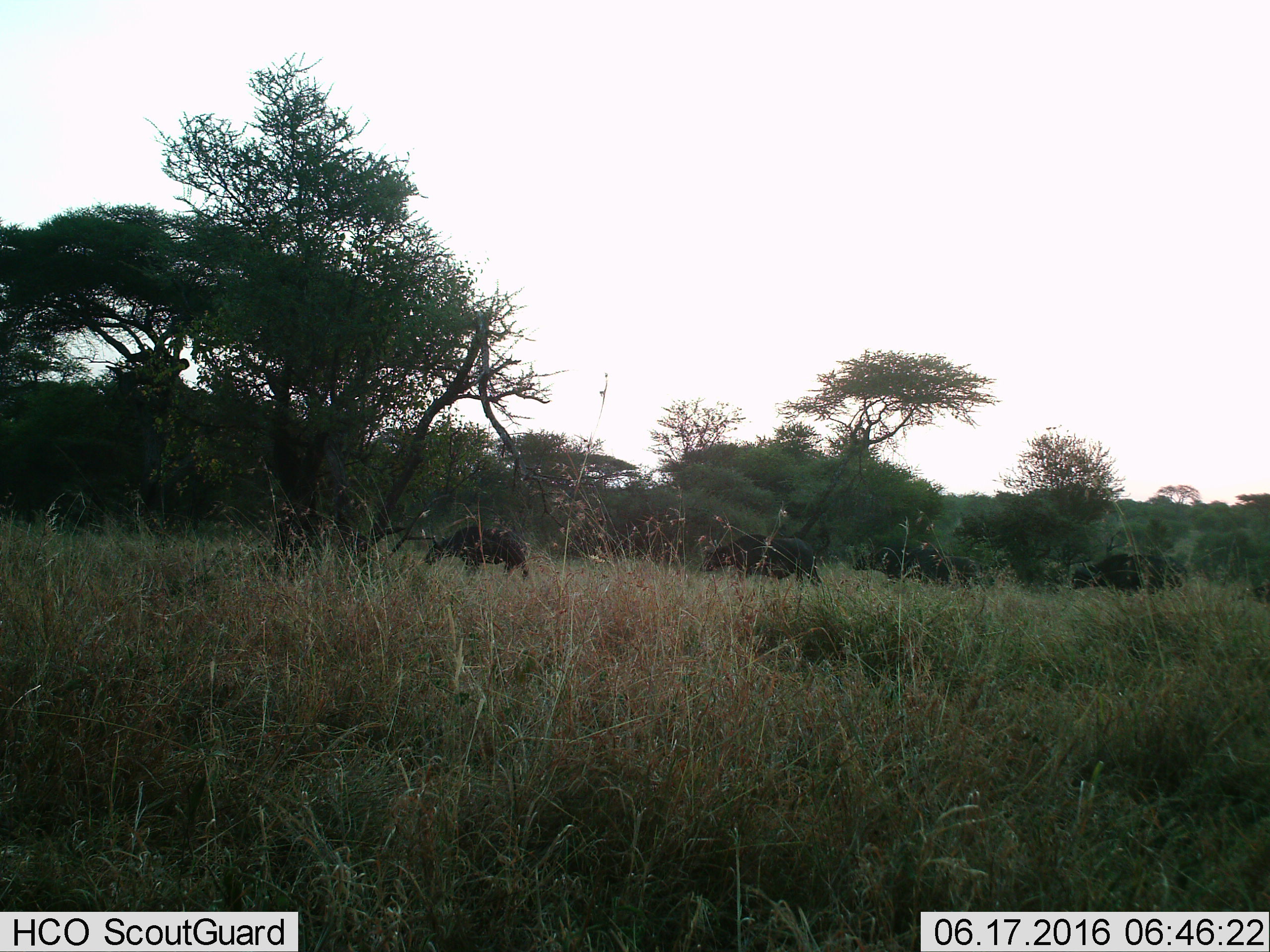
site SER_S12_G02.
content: unidentified animal